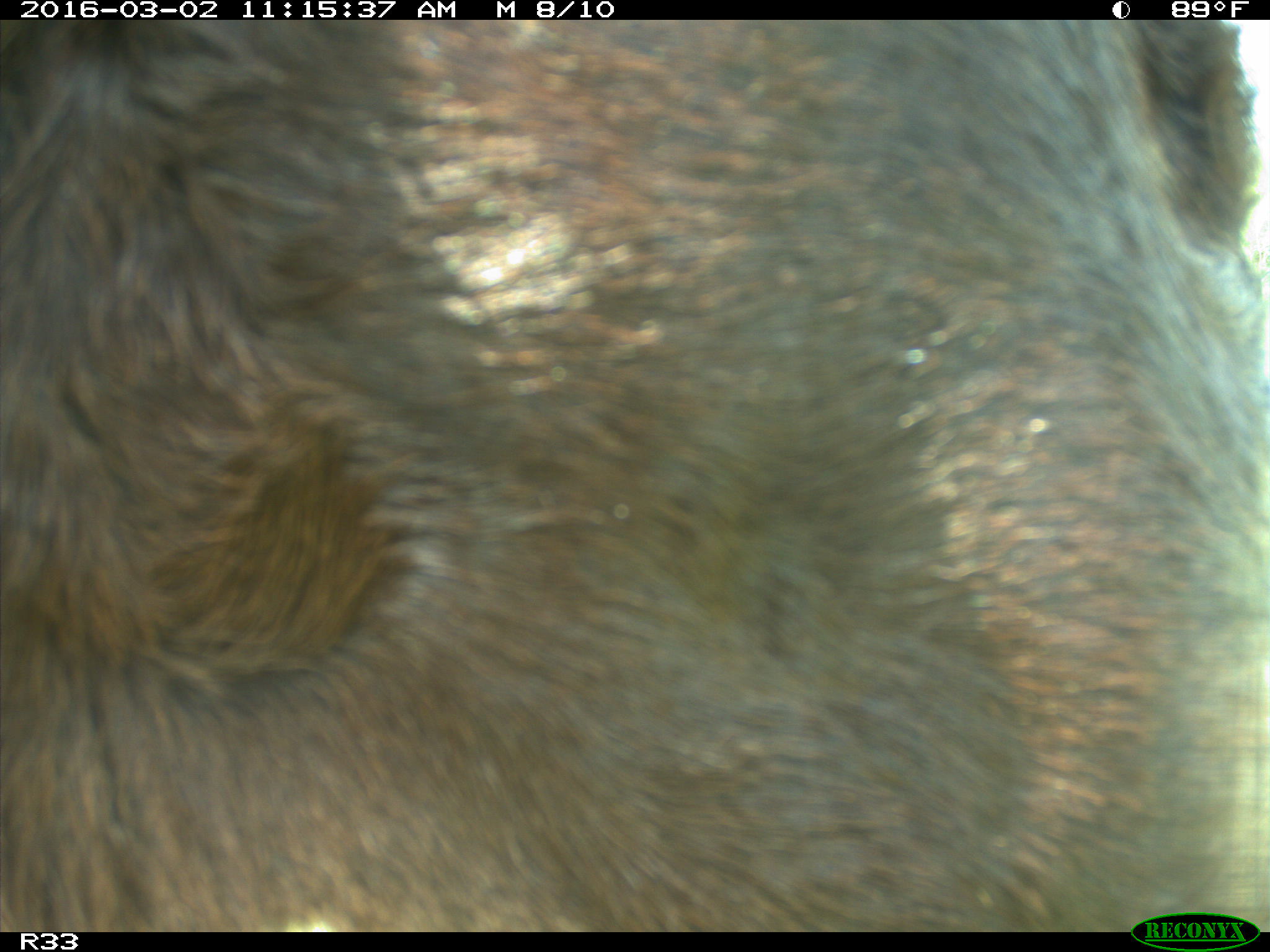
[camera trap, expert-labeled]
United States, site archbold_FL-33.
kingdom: Animalia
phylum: Chordata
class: Mammalia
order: Artiodactyla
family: Bovidae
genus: Bos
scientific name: Bos taurus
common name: domestic cow